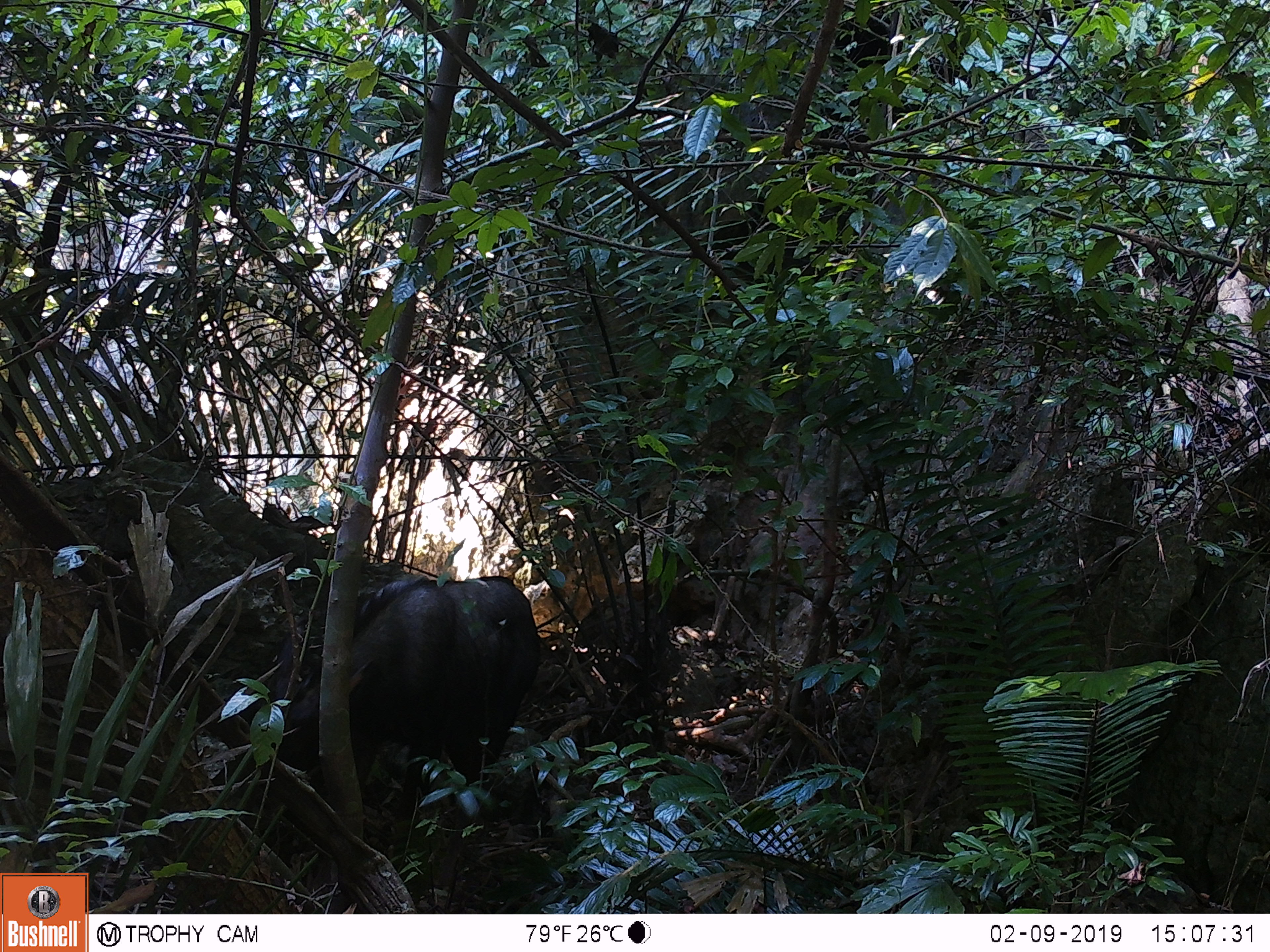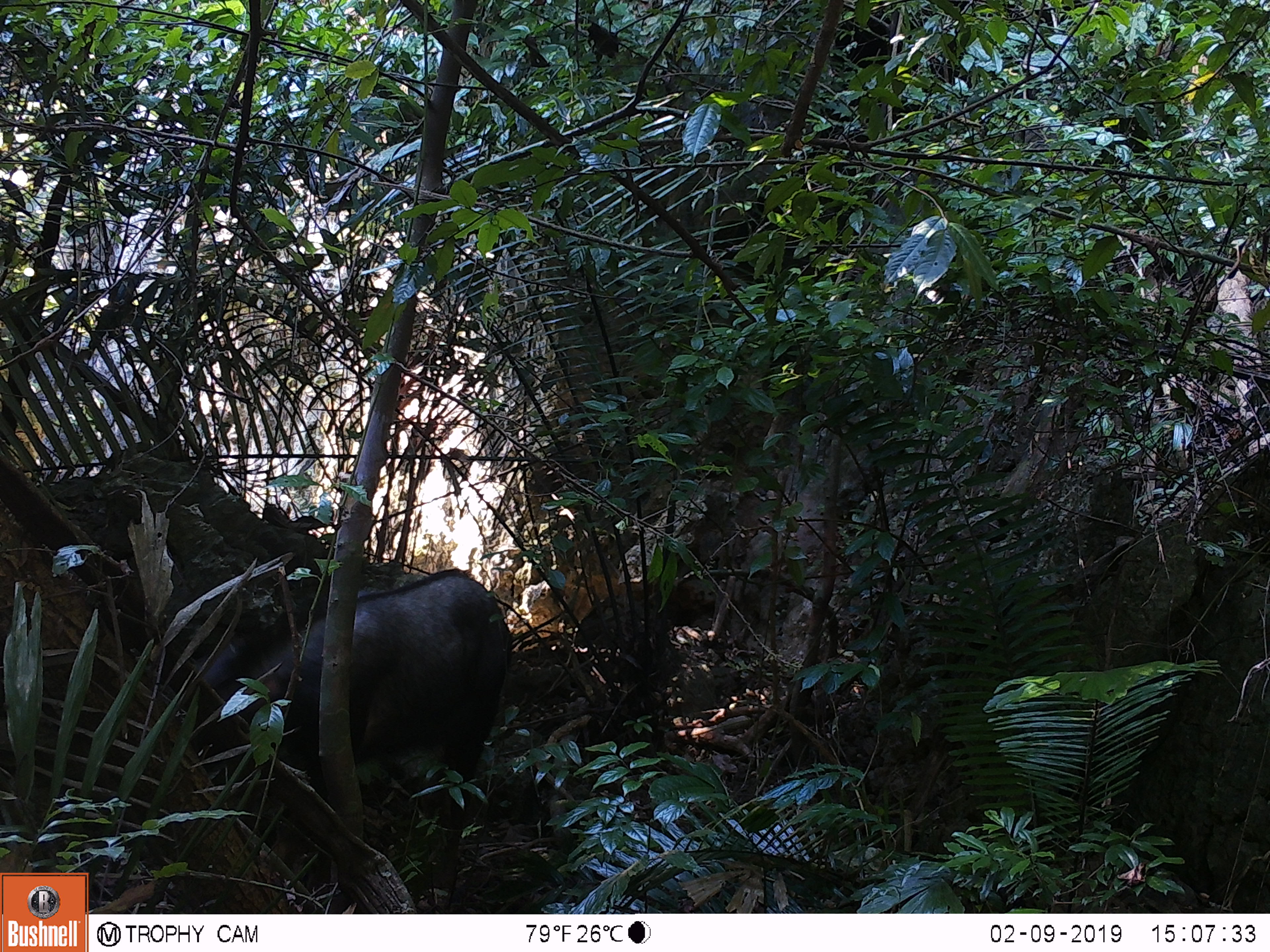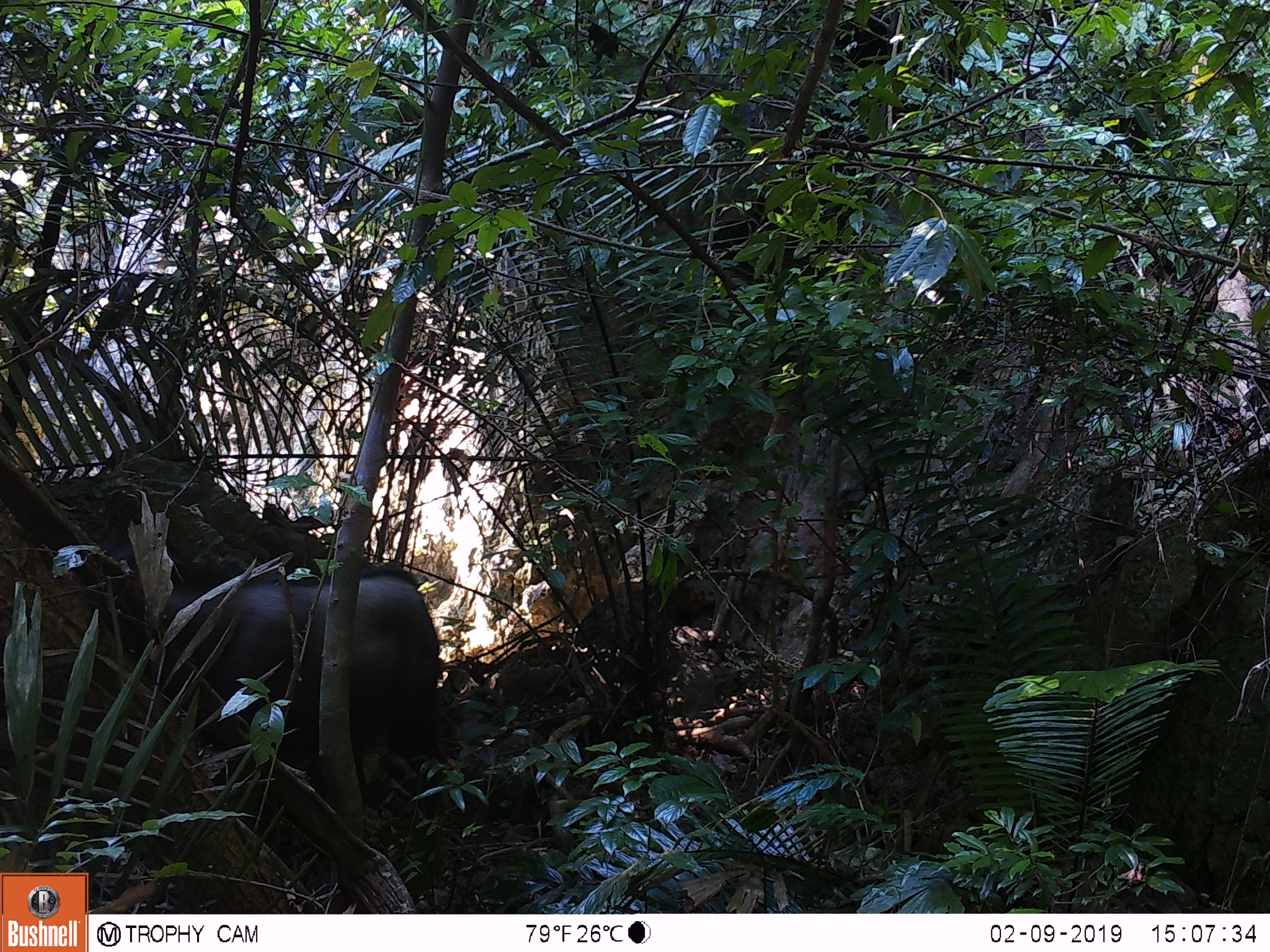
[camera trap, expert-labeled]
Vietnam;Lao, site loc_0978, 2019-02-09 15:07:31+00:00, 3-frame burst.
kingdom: Animalia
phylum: Chordata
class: Mammalia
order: Artiodactyla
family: Bovidae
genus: Capricornis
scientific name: Capricornis sumatraensis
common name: chinese serow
Chinese serow (Capricornis sumatraensis). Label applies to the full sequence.